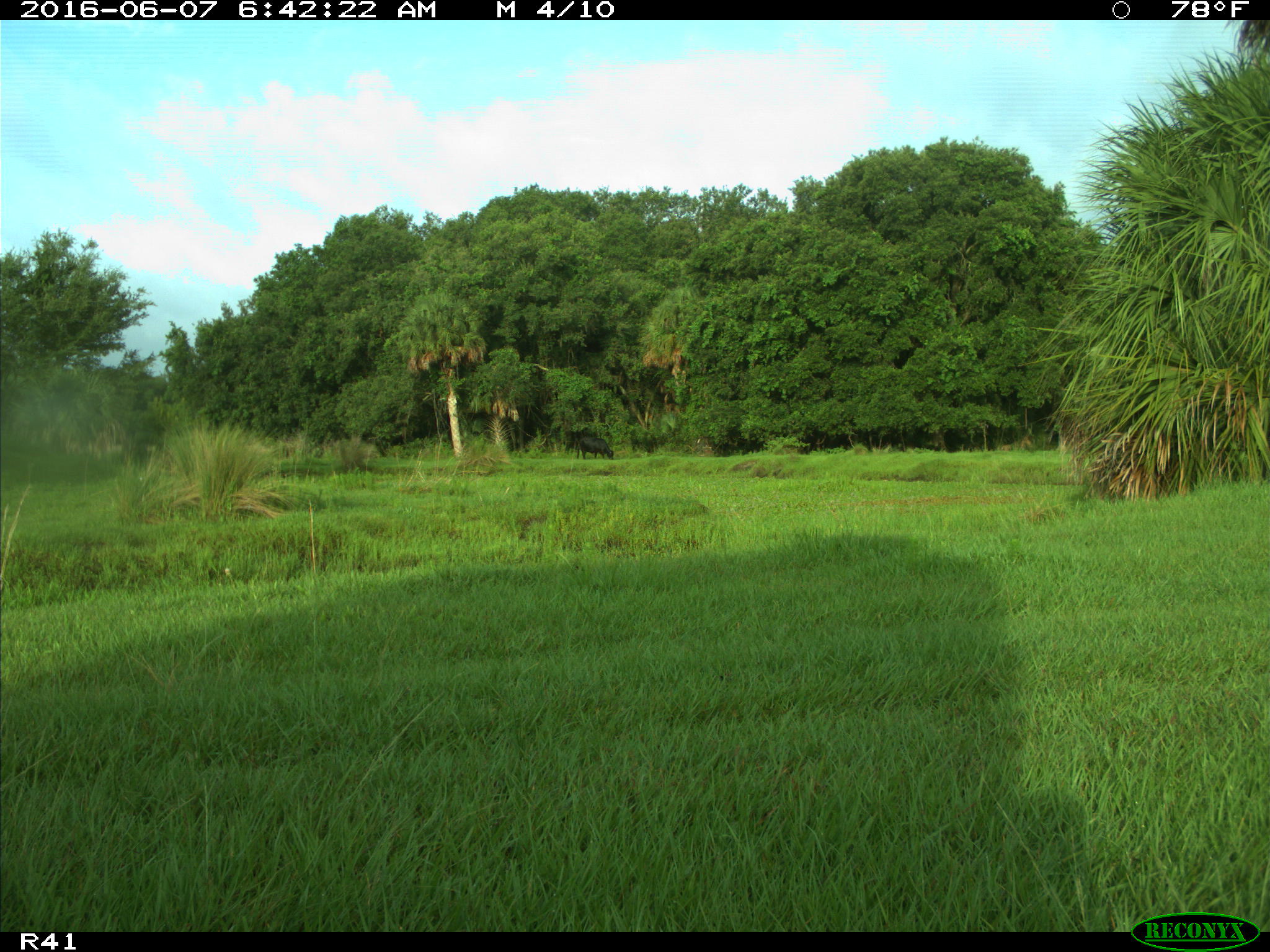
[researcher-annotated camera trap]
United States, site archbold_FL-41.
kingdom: Animalia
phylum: Chordata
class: Mammalia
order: Artiodactyla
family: Bovidae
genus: Bos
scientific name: Bos taurus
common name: domestic cow